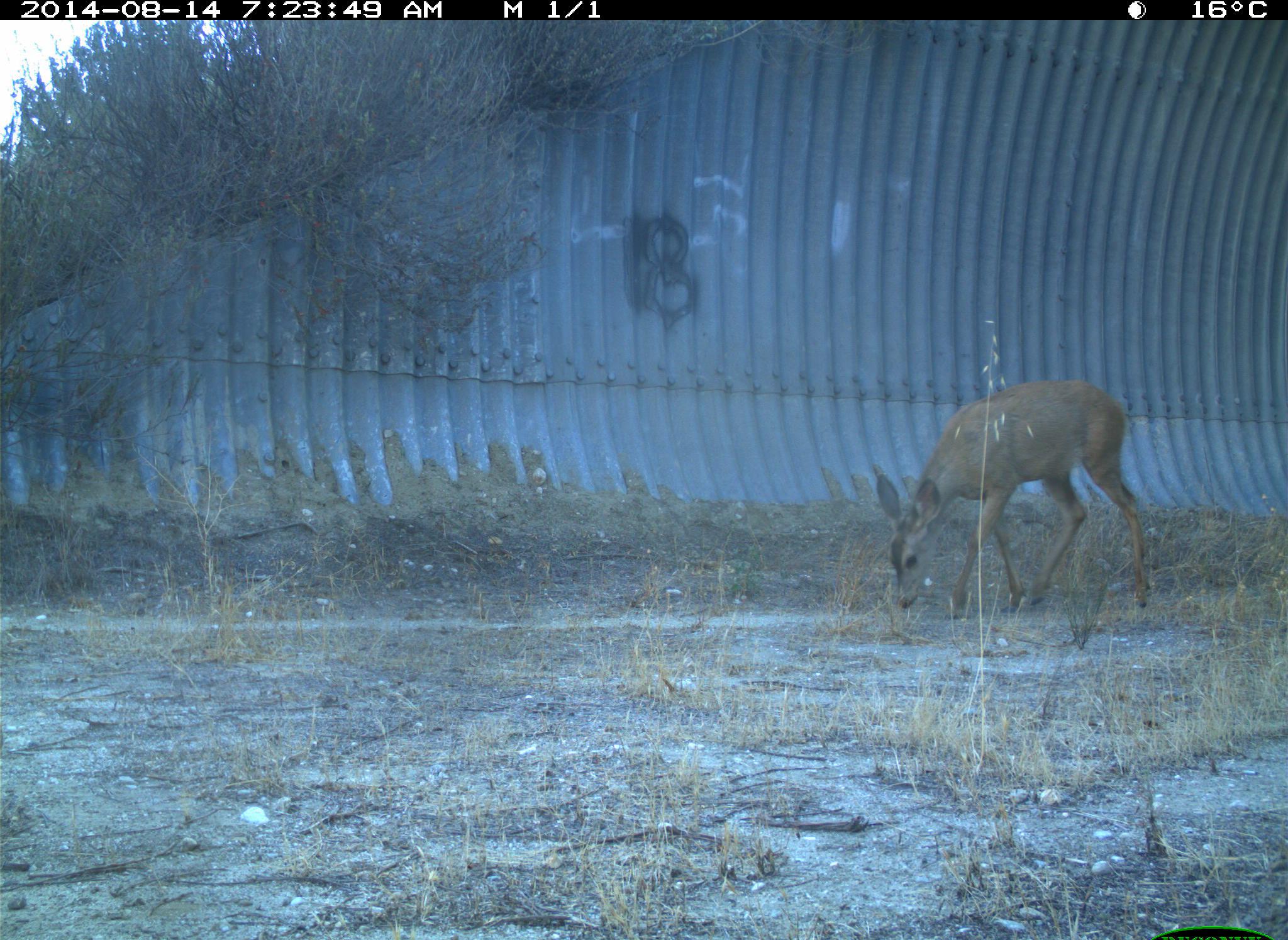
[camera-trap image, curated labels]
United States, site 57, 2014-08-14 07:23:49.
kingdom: Animalia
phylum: Chordata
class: Mammalia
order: Artiodactyla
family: Cervidae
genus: Odocoileus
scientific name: Odocoileus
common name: deer